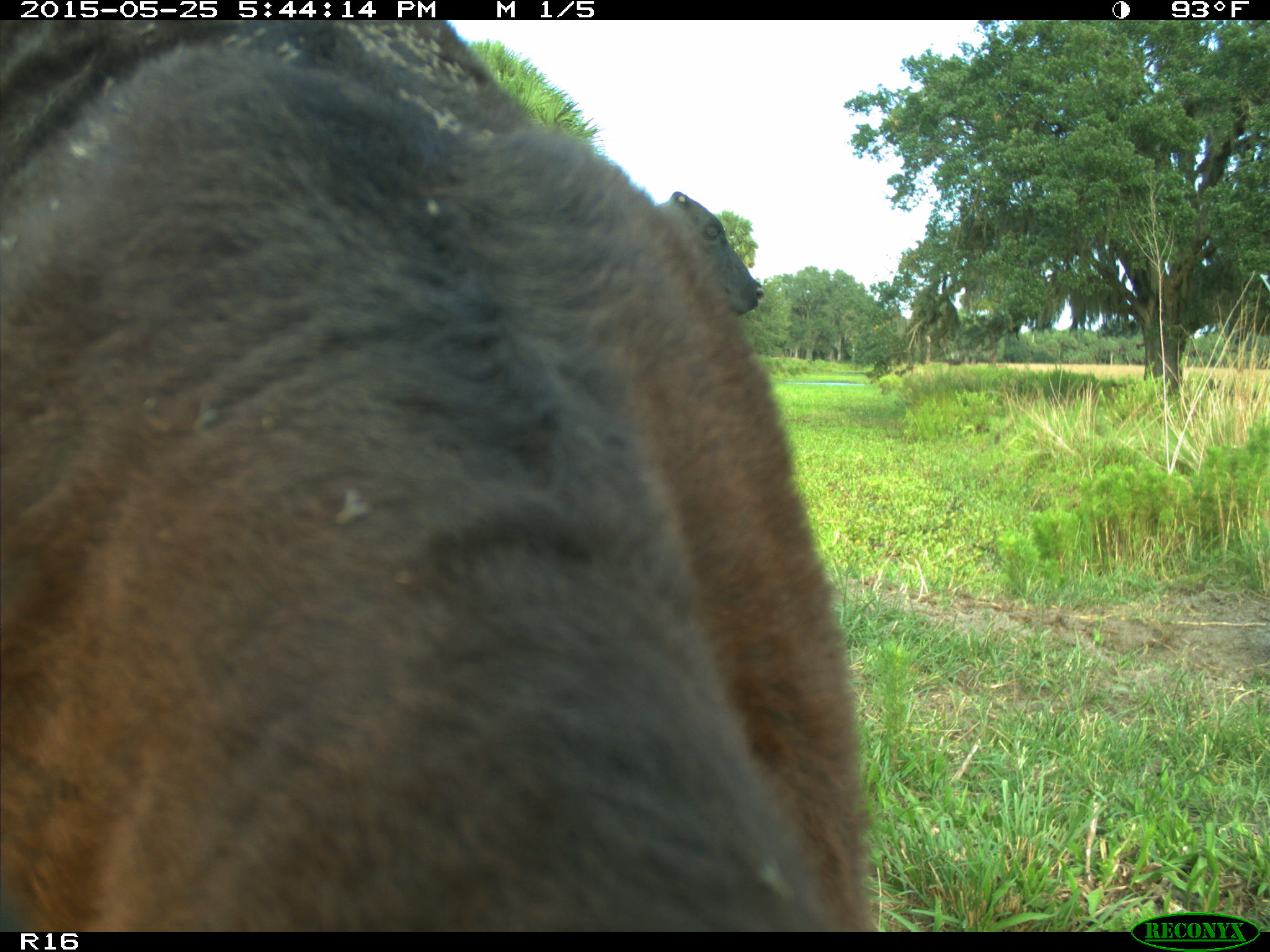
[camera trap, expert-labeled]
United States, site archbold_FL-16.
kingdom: Animalia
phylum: Chordata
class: Mammalia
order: Artiodactyla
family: Bovidae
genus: Bos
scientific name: Bos taurus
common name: domestic cow